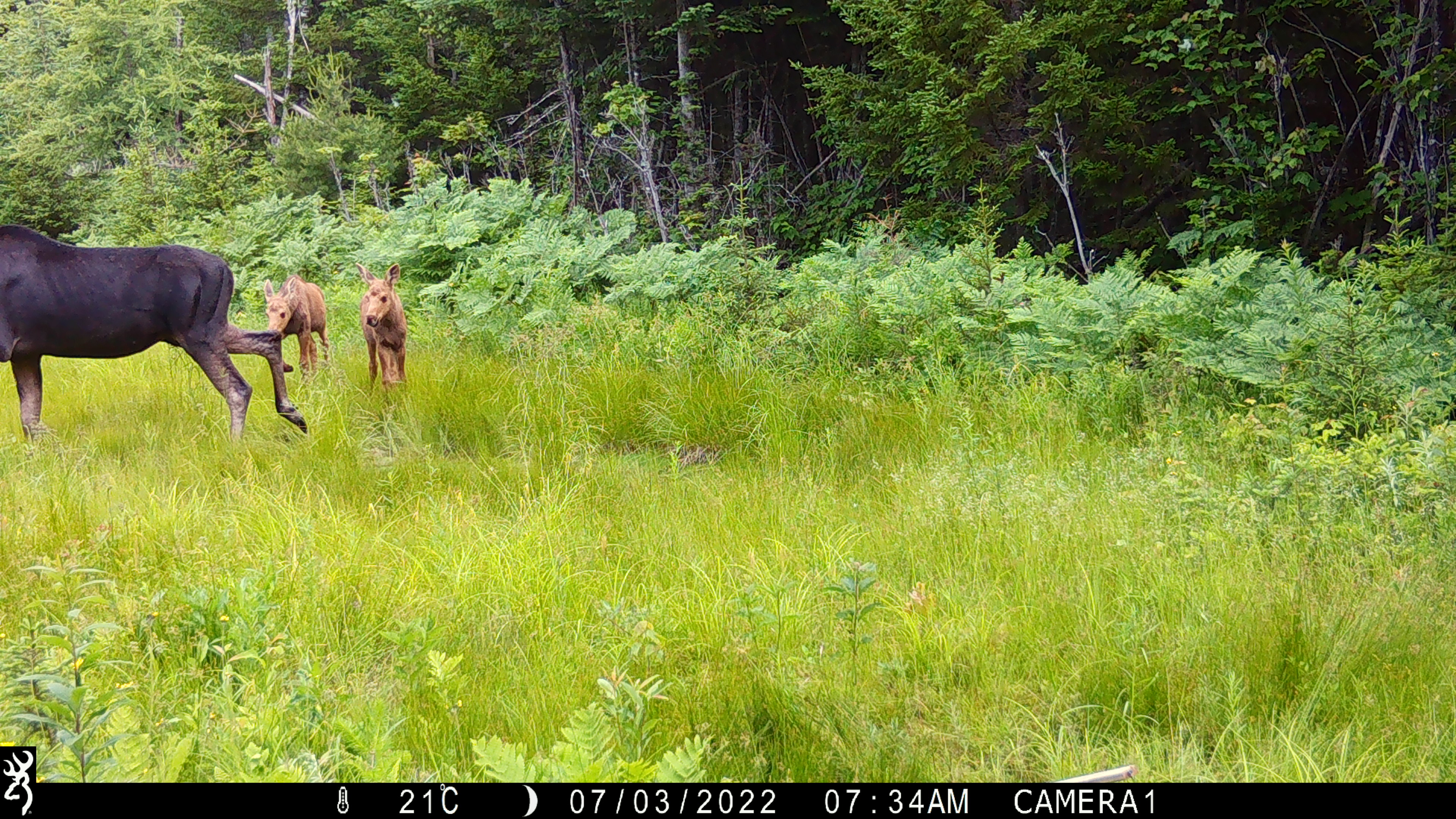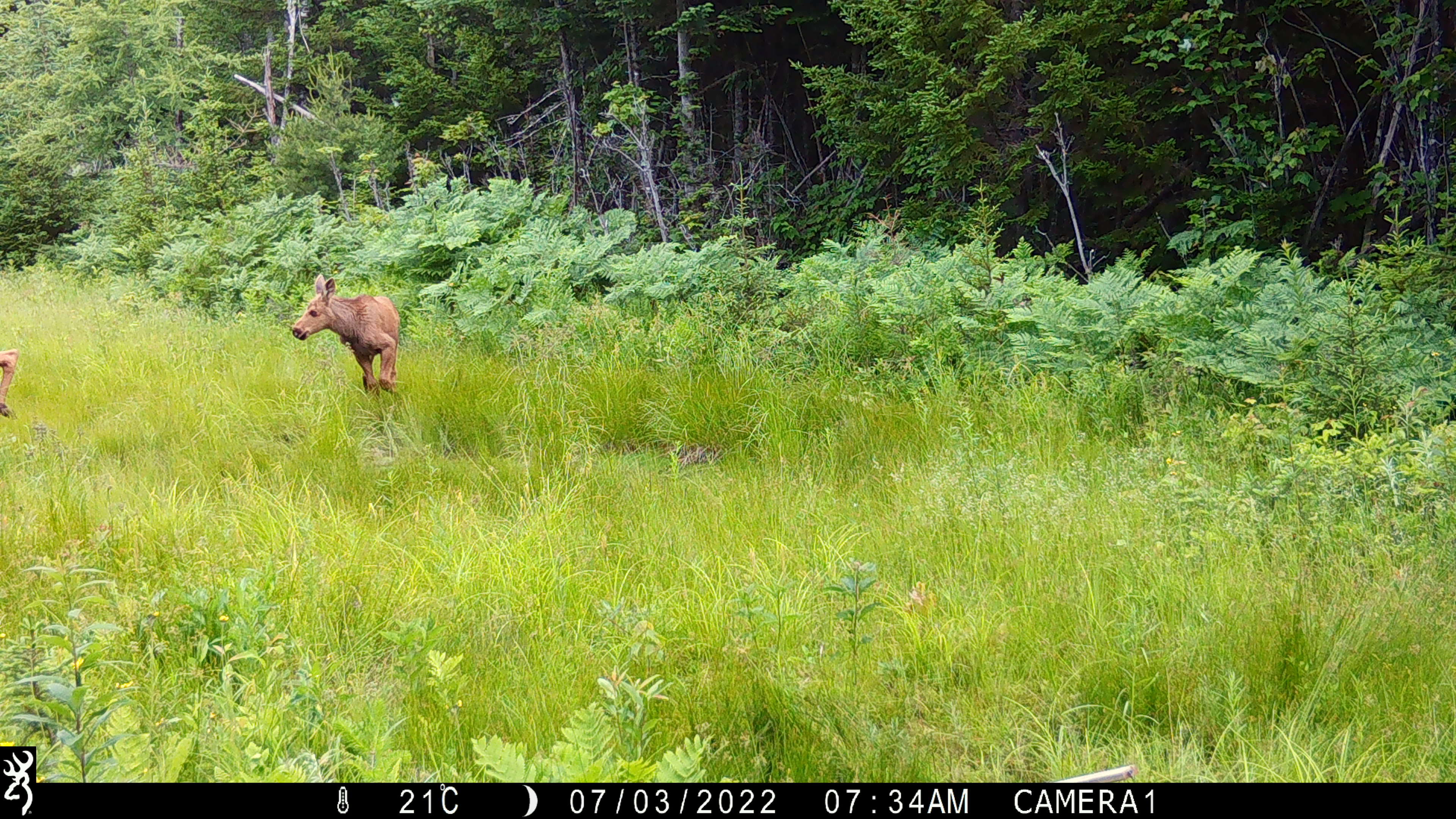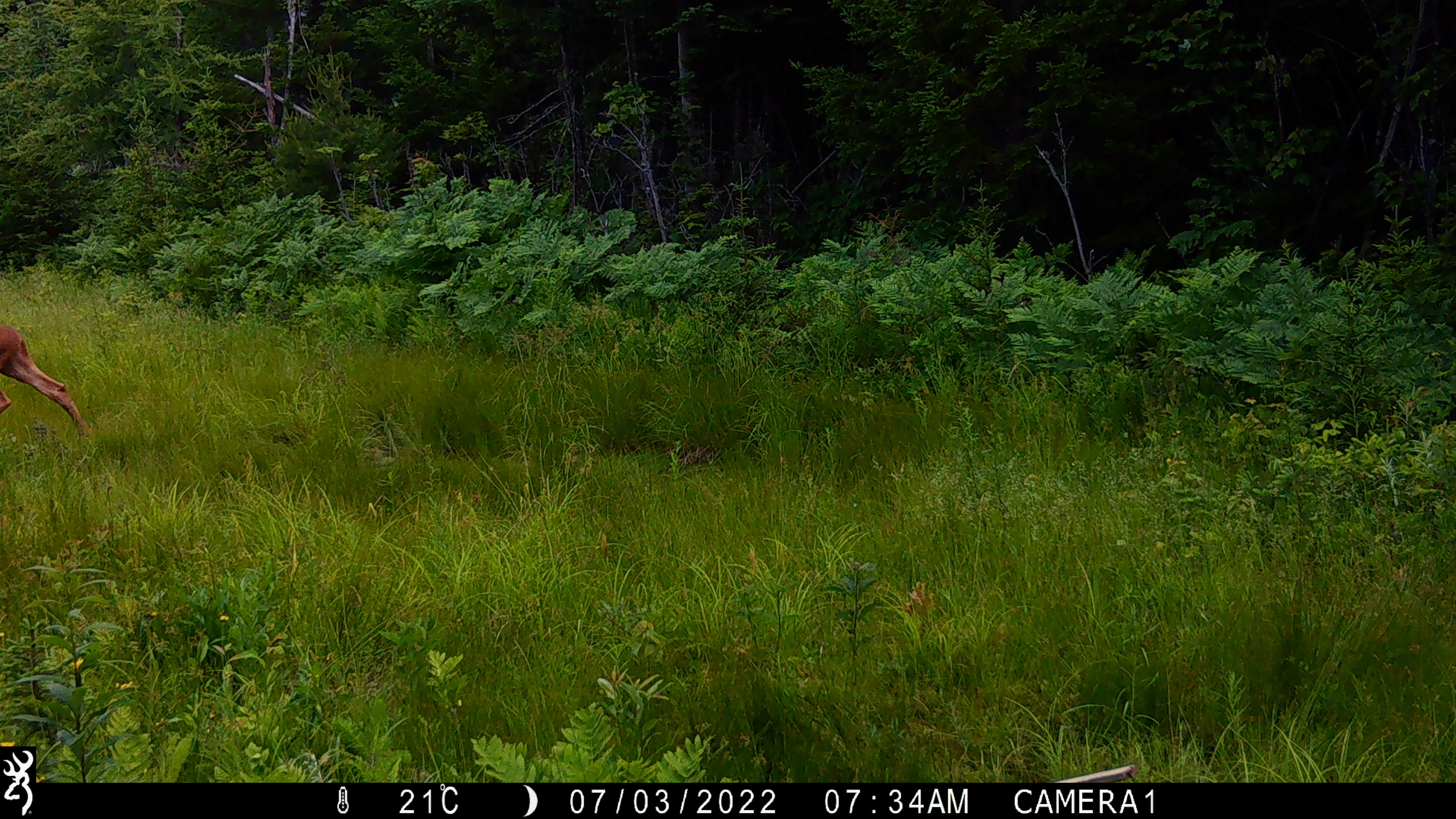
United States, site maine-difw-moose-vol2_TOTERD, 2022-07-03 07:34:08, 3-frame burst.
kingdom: Animalia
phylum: Chordata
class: Mammalia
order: Artiodactyla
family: Cervidae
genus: Alces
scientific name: Alces alces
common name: moose